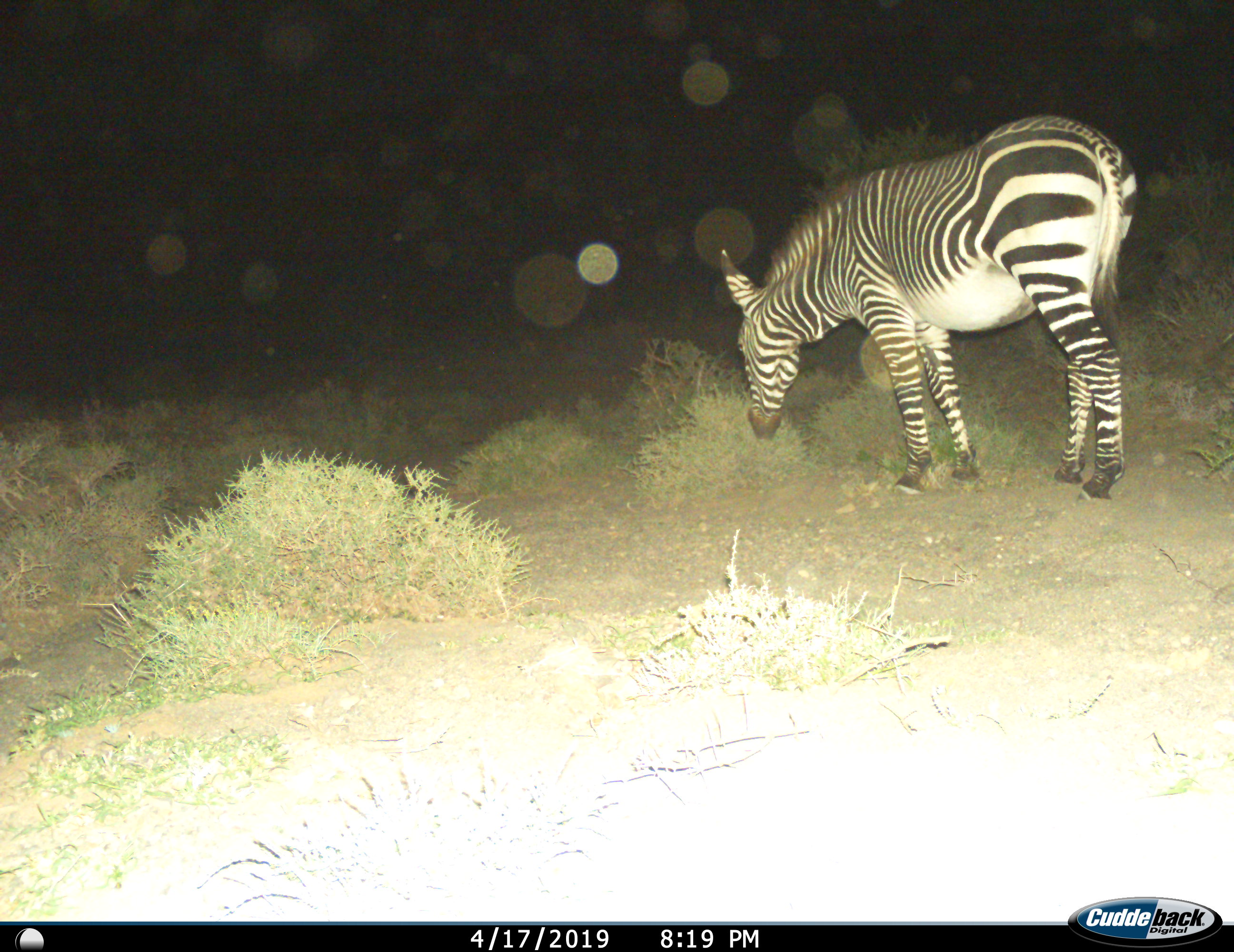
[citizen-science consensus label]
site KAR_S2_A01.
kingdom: Animalia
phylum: Chordata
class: Mammalia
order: Perissodactyla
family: Equidae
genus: Equus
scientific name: Equus zebra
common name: mountain zebra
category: zebramountain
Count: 1.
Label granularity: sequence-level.